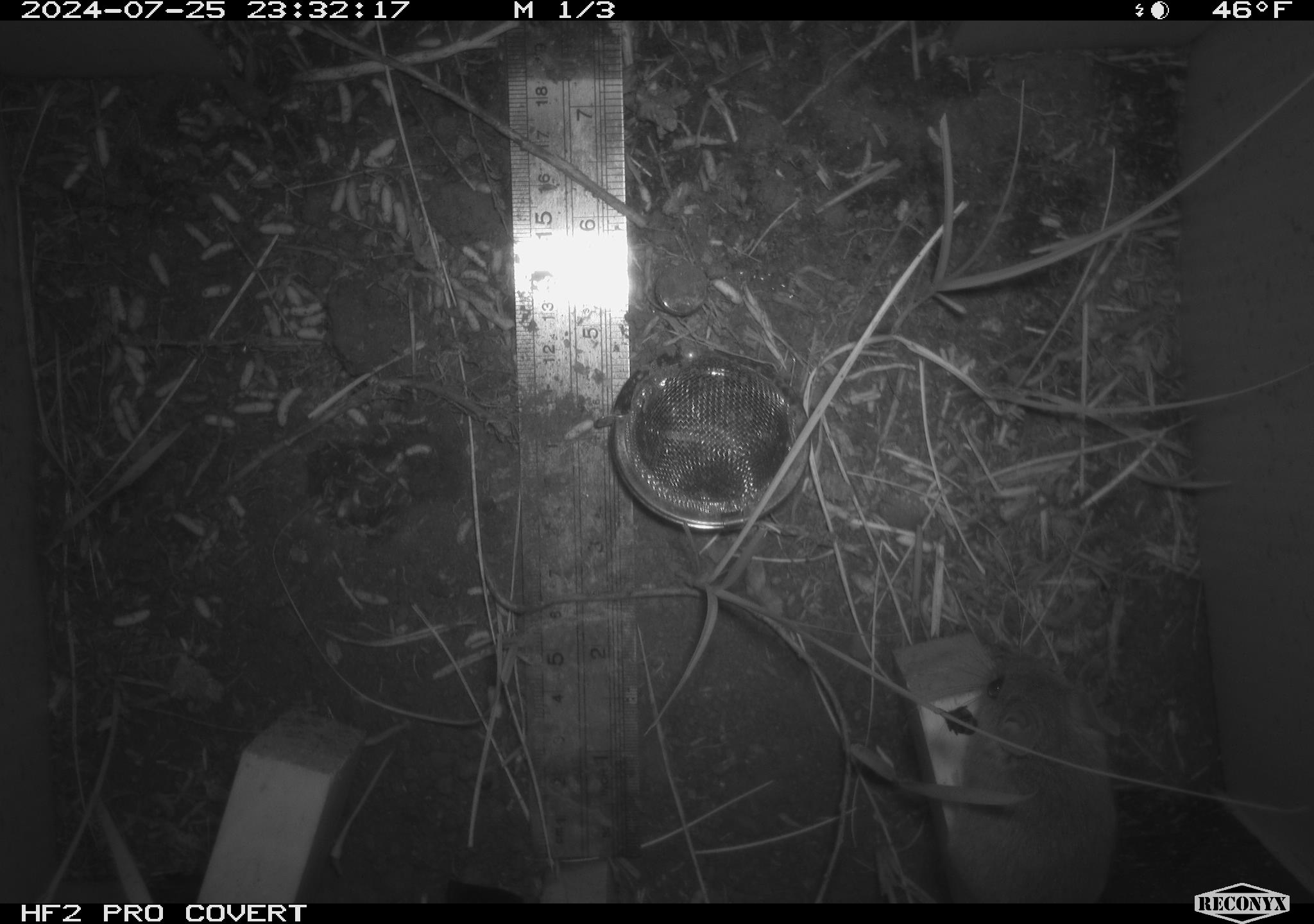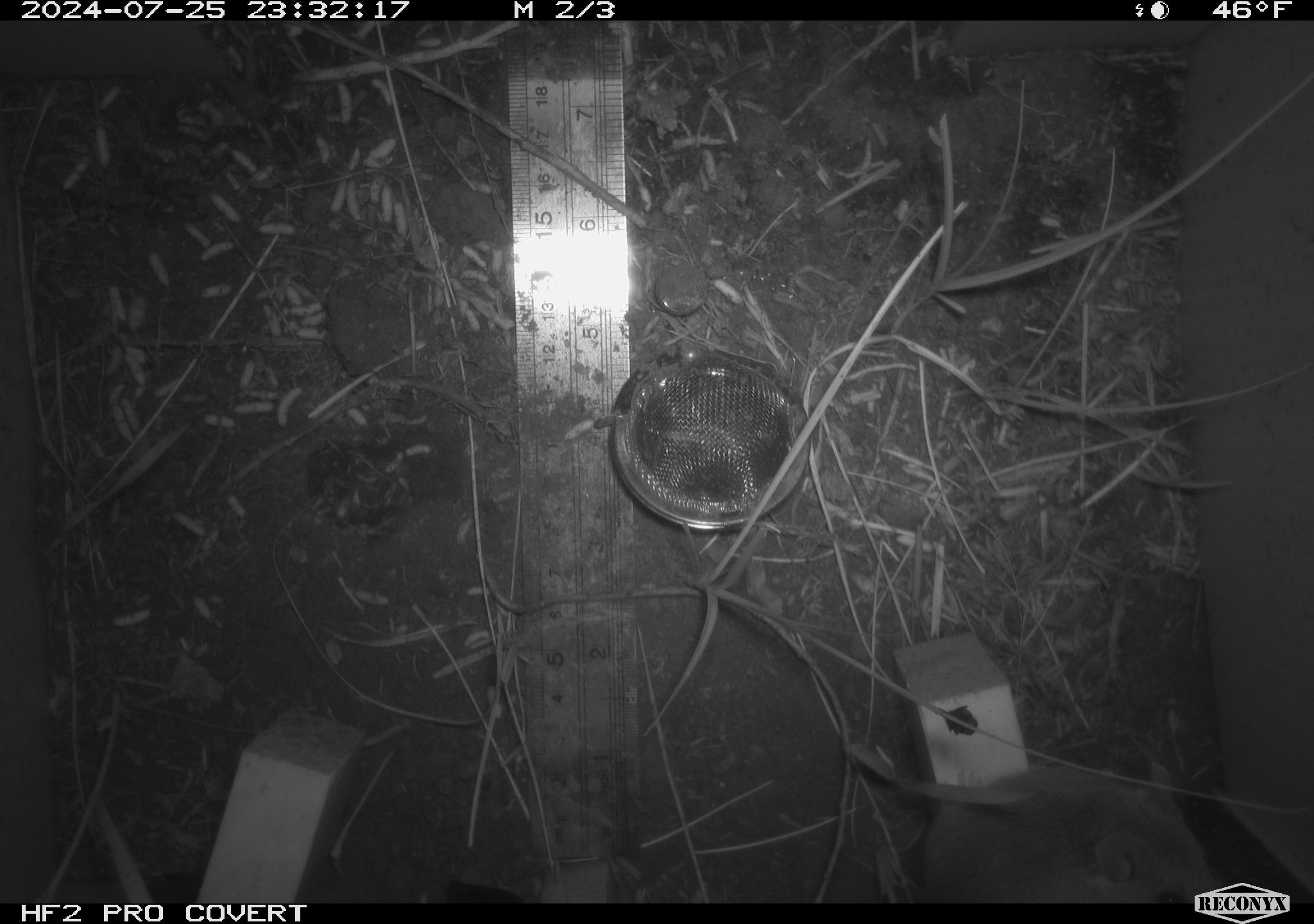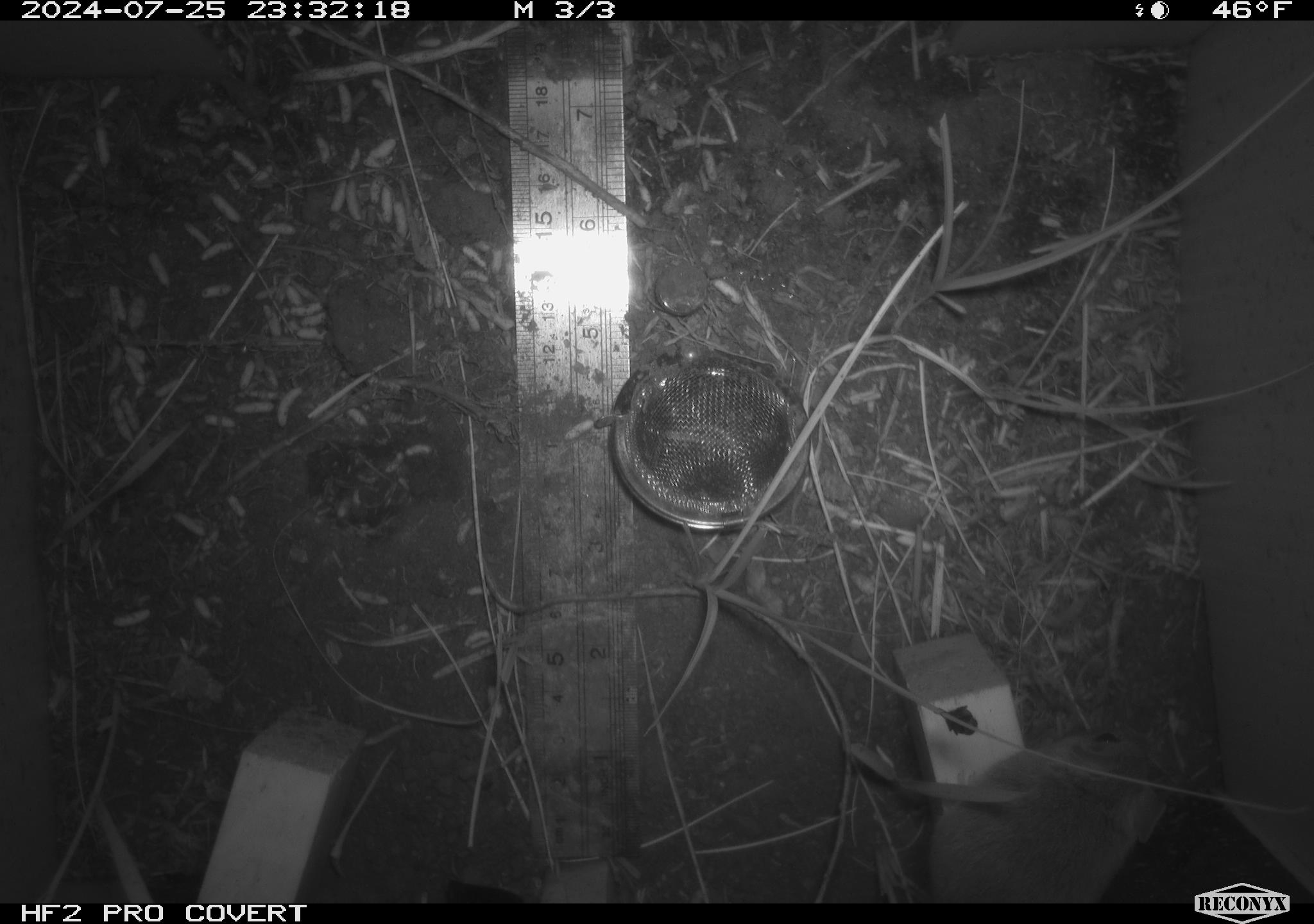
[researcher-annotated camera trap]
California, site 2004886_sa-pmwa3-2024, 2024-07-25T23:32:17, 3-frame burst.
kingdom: Animalia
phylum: Chordata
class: Mammalia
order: Rodentia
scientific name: Rodentia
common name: mouse species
Mouse species (Rodentia).